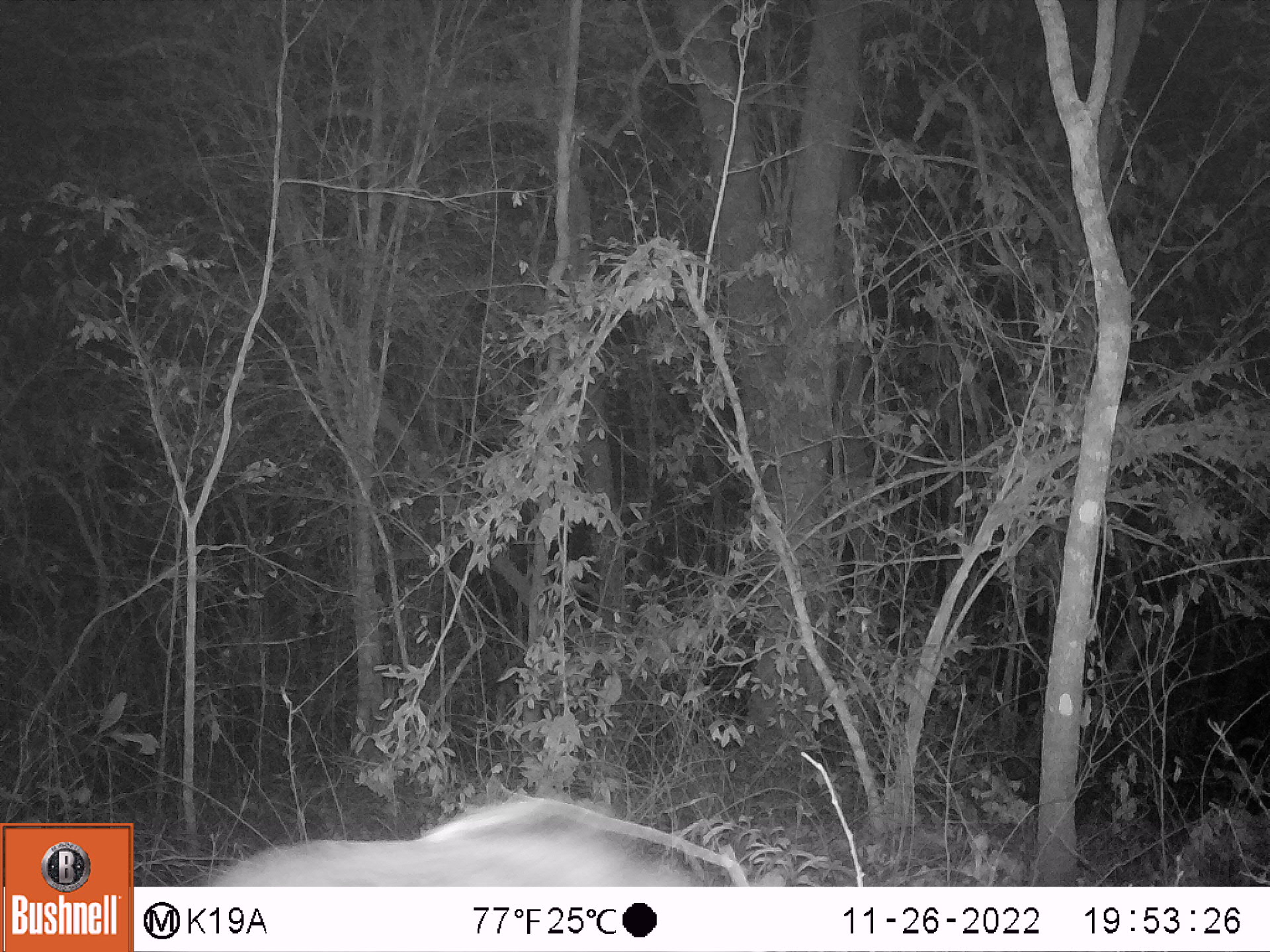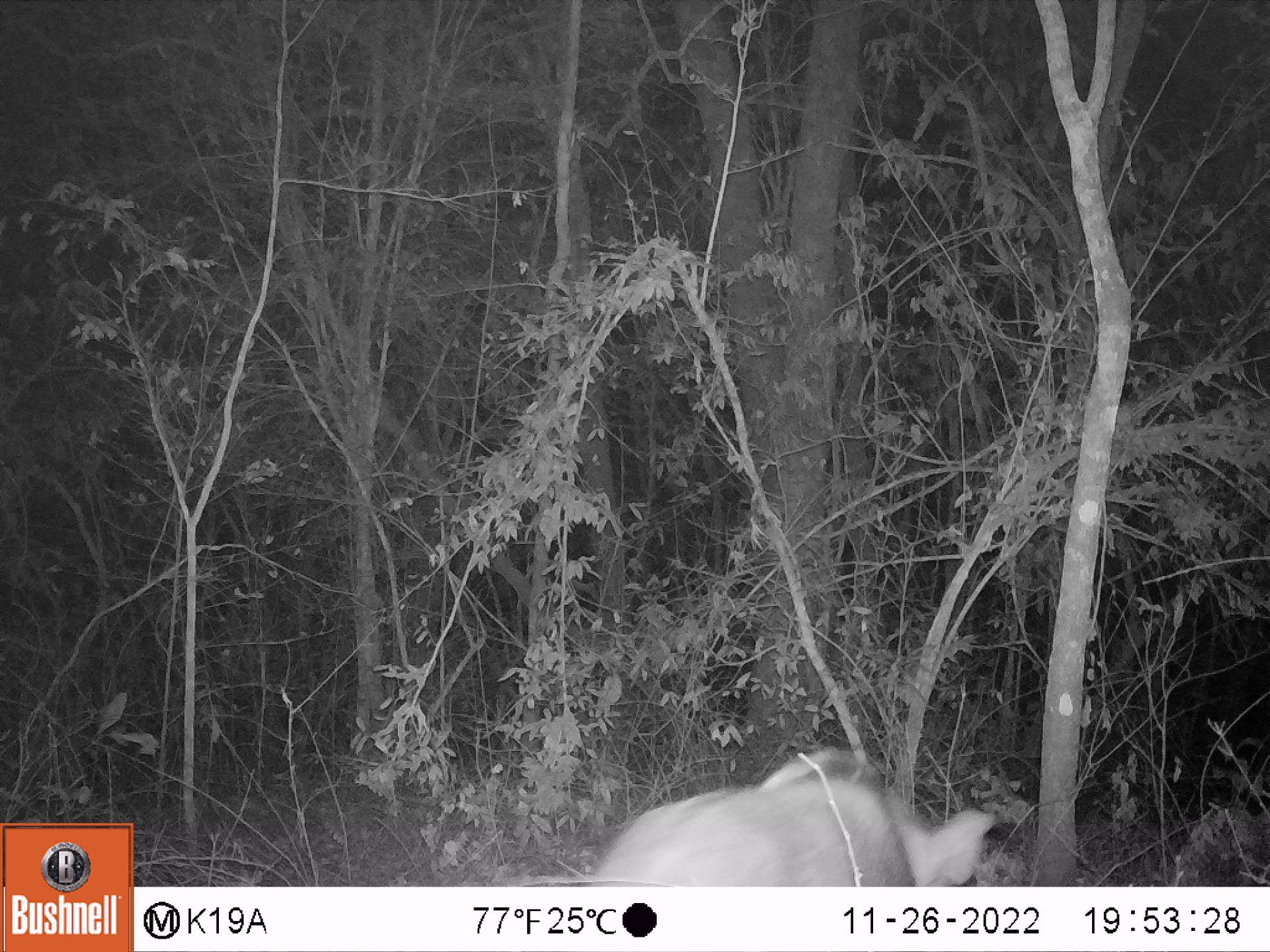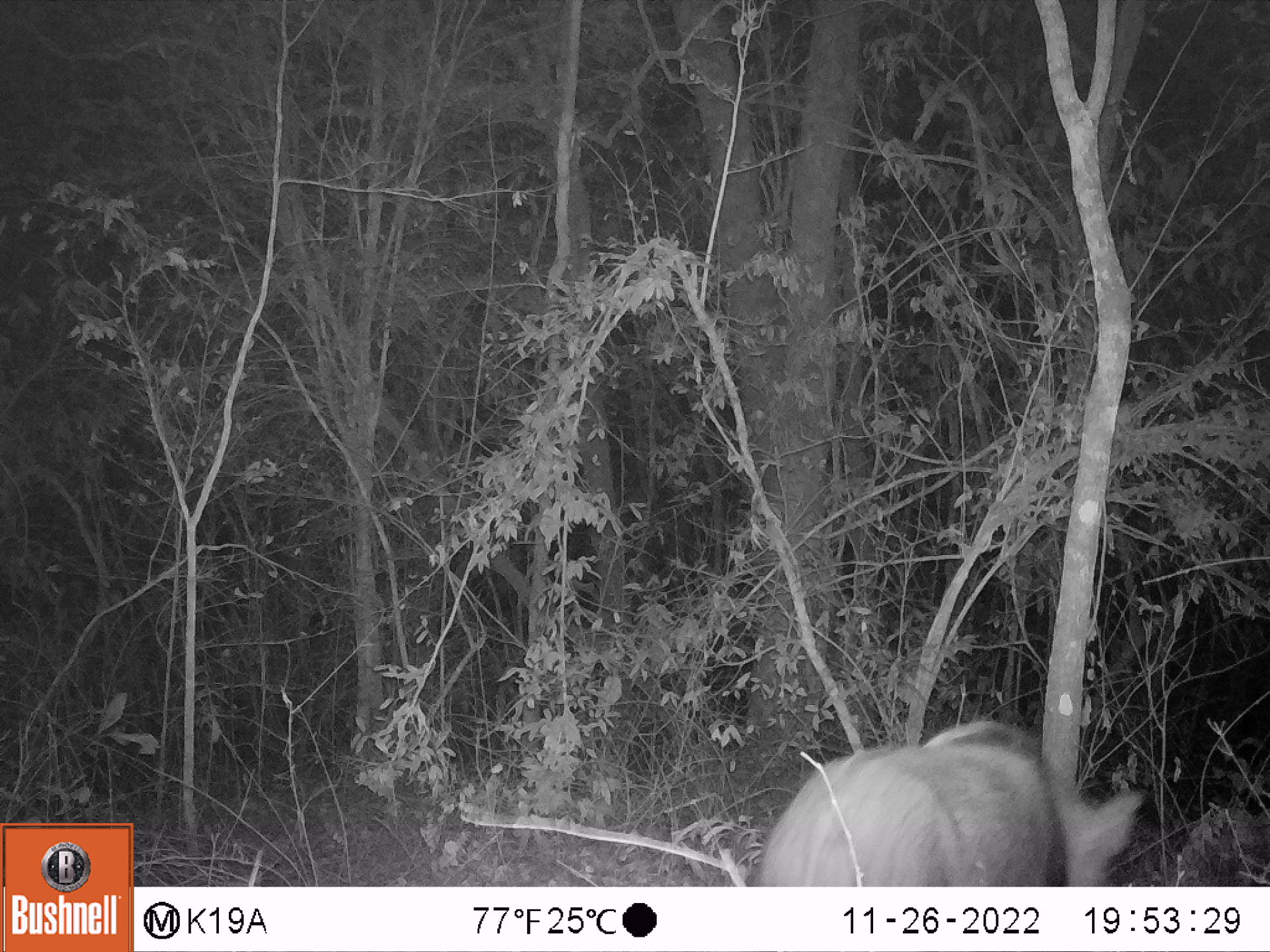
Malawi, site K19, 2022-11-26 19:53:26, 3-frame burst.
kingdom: Animalia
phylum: Chordata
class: Mammalia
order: Artiodactyla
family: Suidae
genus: Potamochoerus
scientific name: Potamochoerus larvatus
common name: bushpig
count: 1